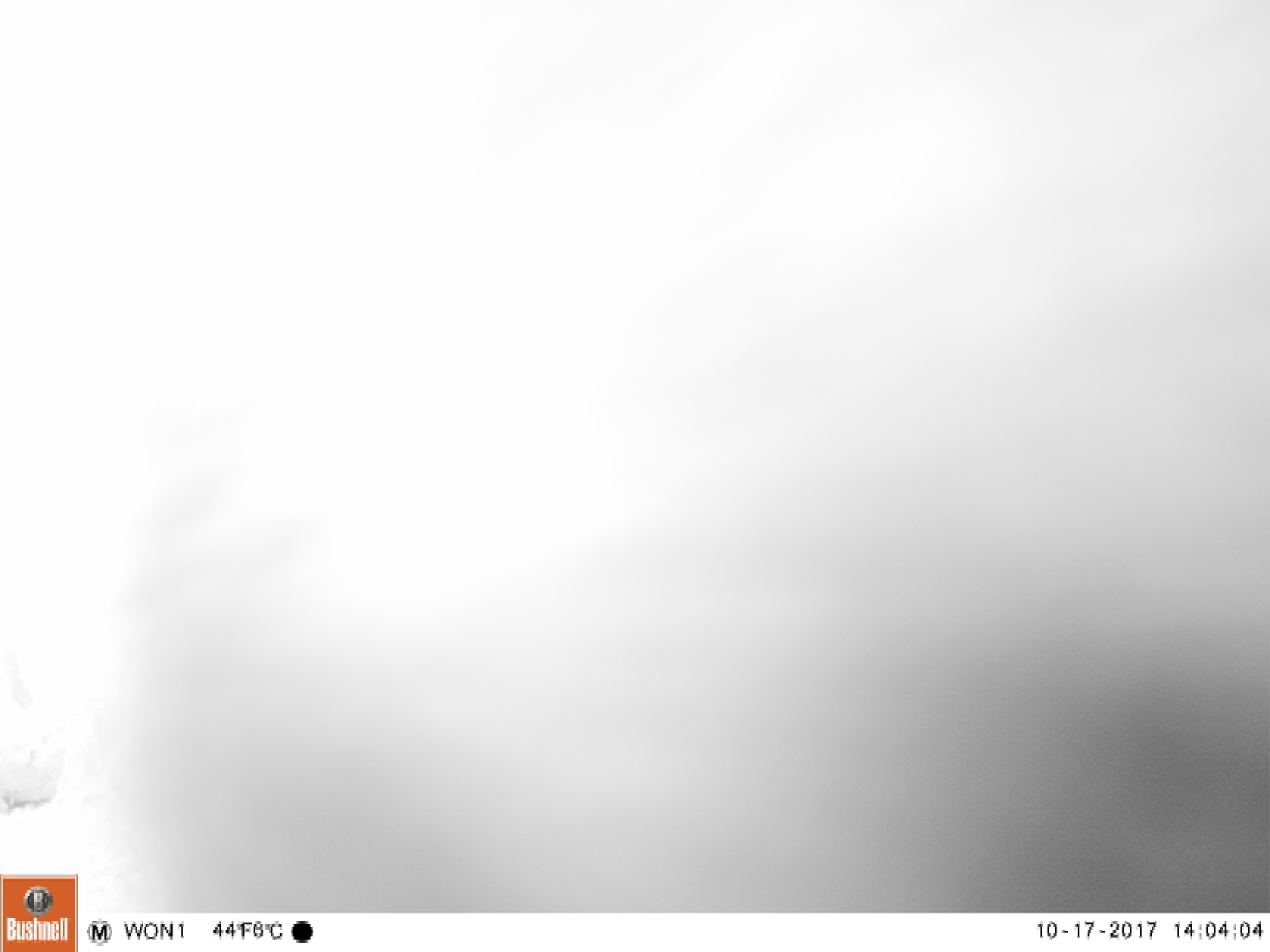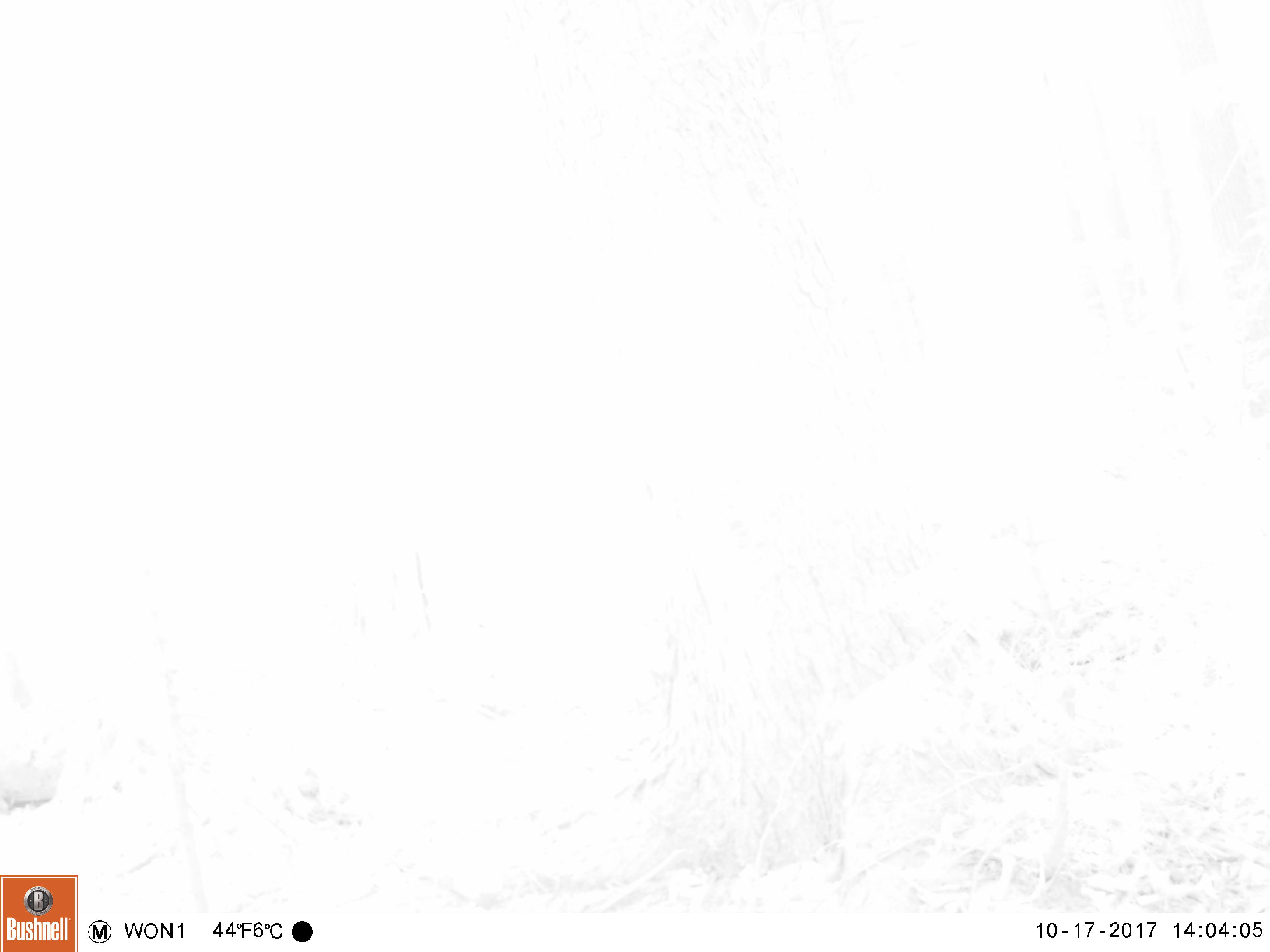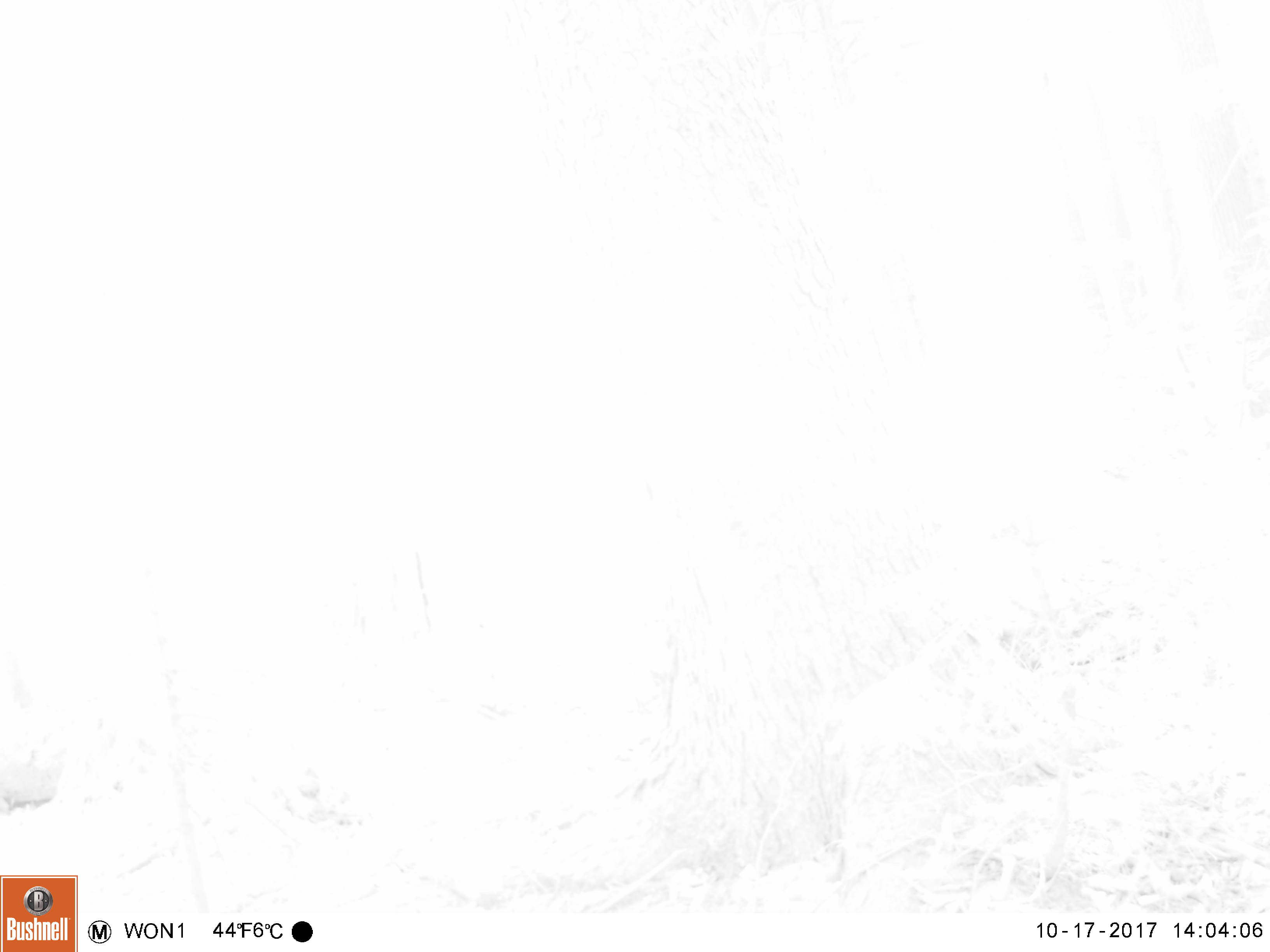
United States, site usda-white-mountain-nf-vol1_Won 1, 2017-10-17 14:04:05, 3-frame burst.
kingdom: Animalia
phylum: Chordata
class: Mammalia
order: Carnivora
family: Ursidae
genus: Ursus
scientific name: Ursus americanus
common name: black bear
Black bear (Ursus americanus).